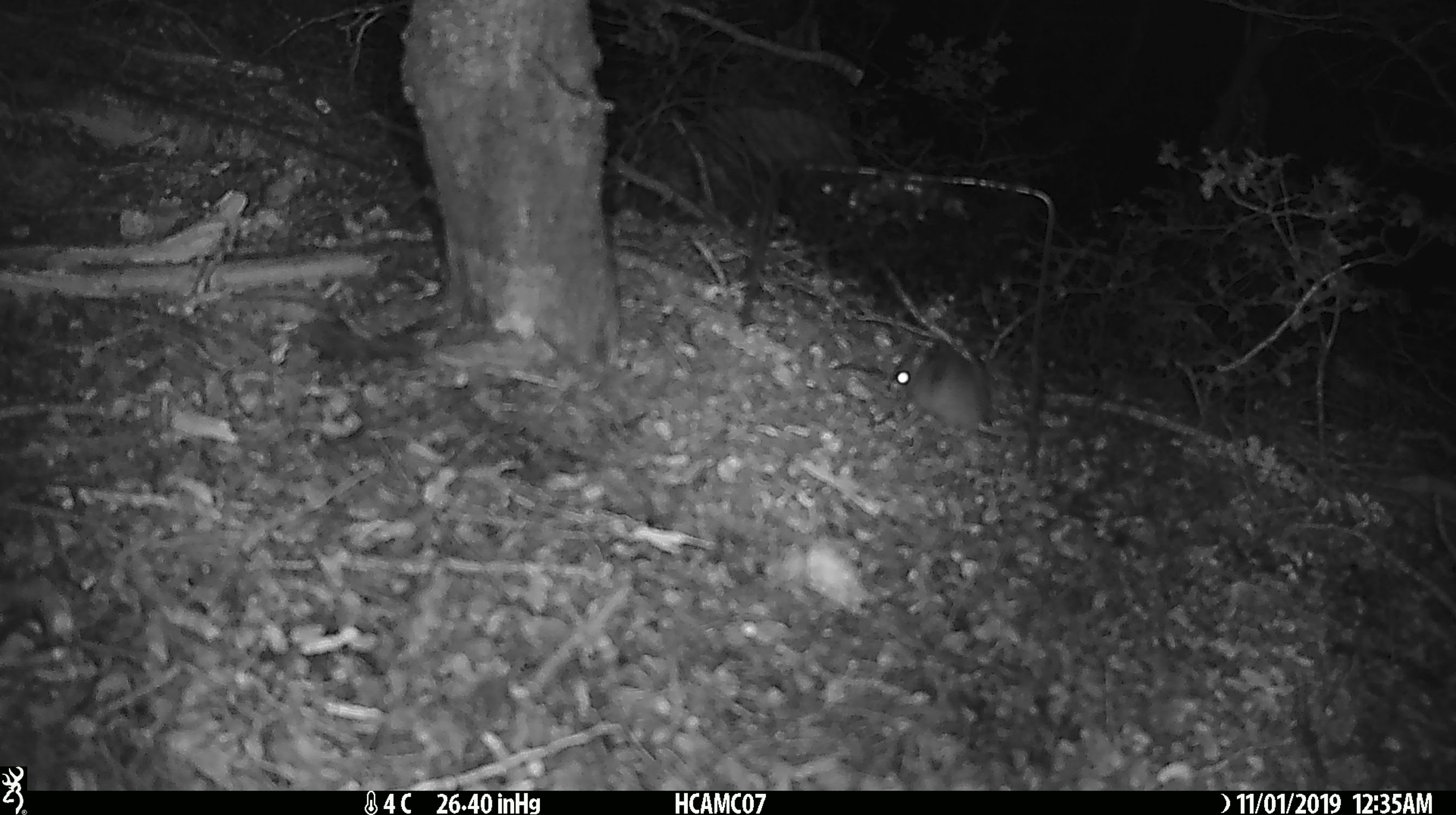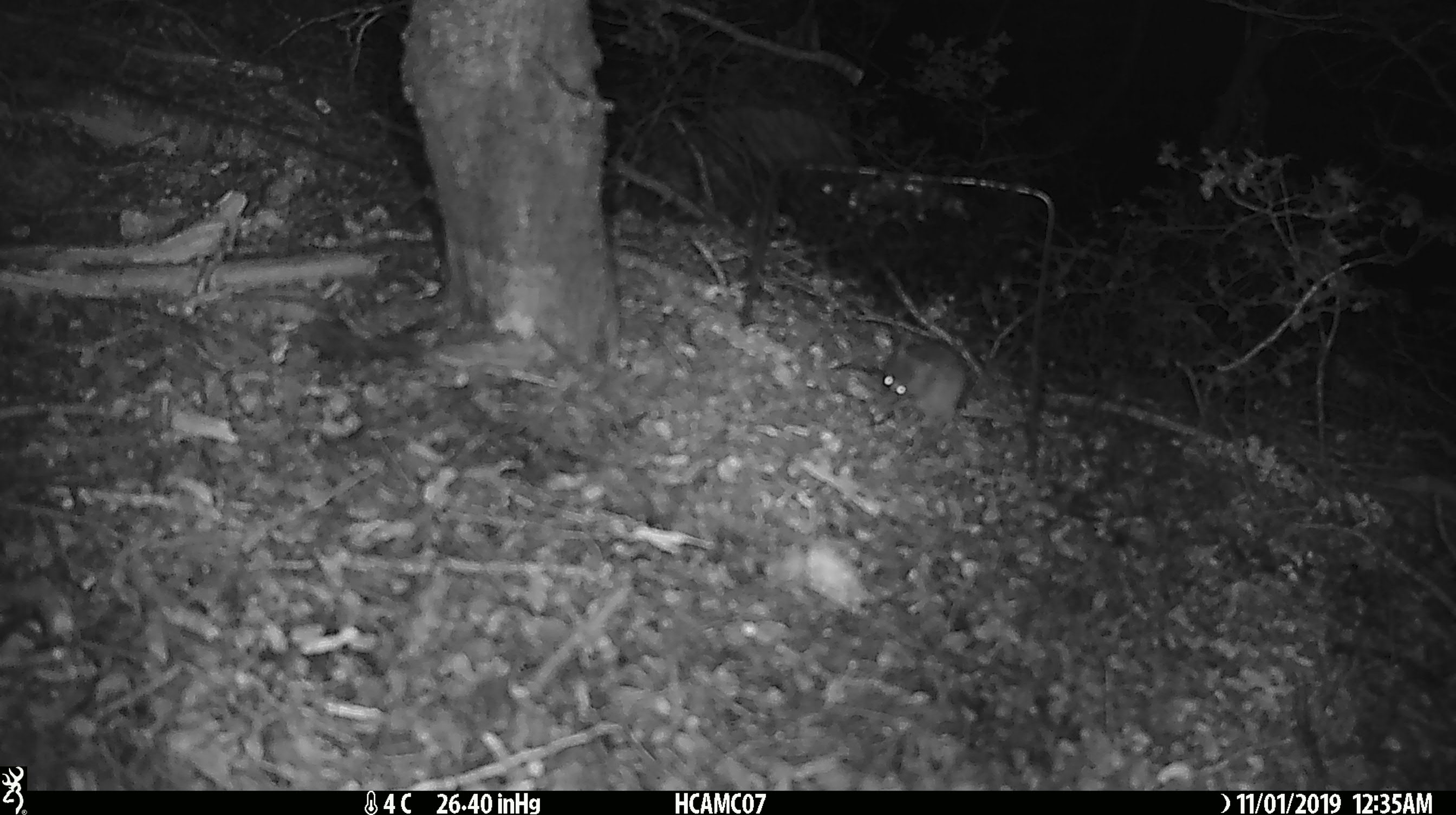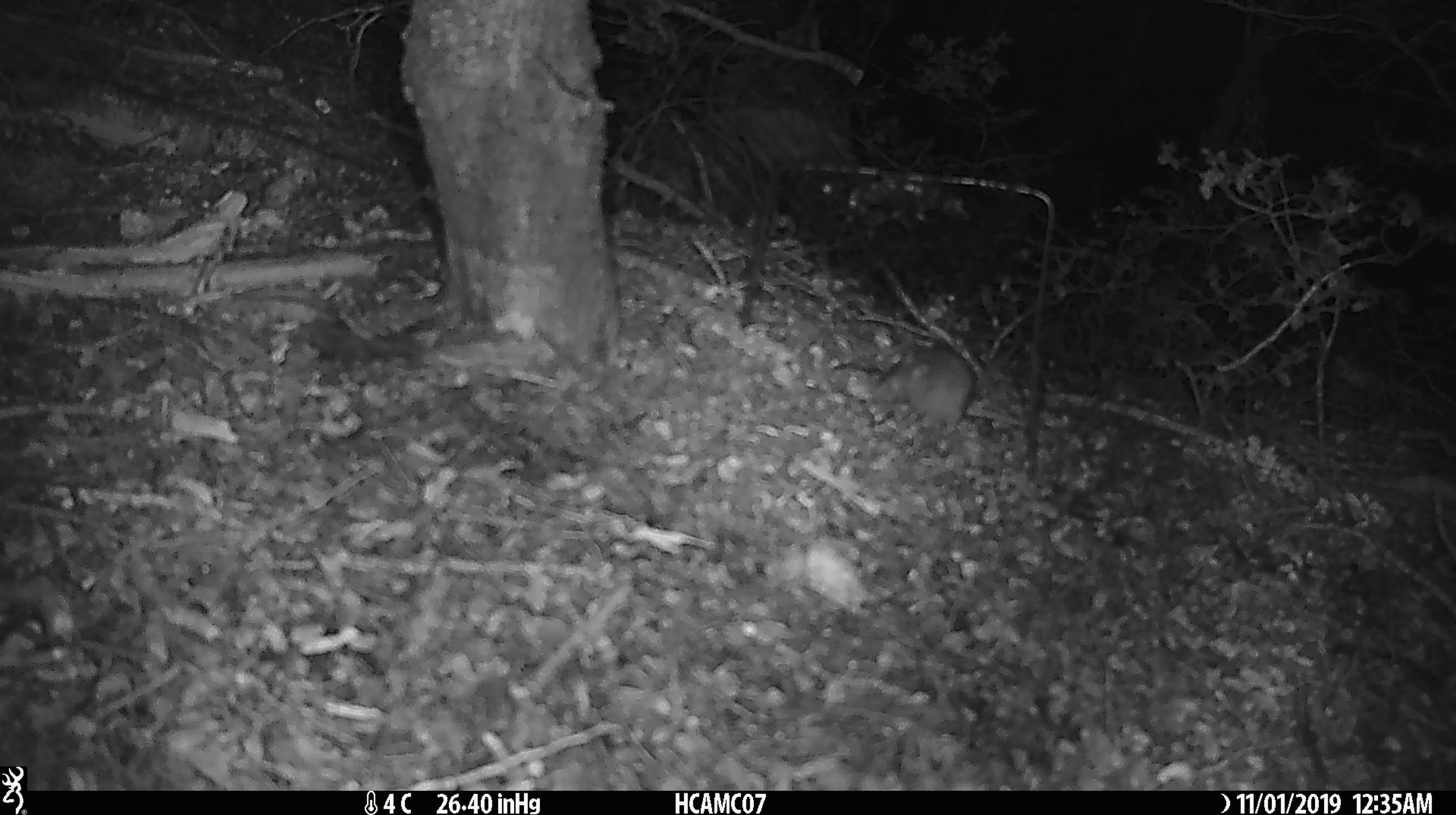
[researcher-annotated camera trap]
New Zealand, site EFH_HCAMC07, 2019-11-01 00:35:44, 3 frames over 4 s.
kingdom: Animalia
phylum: Chordata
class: Mammalia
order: Rodentia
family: Muridae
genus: Mus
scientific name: Mus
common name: mouse